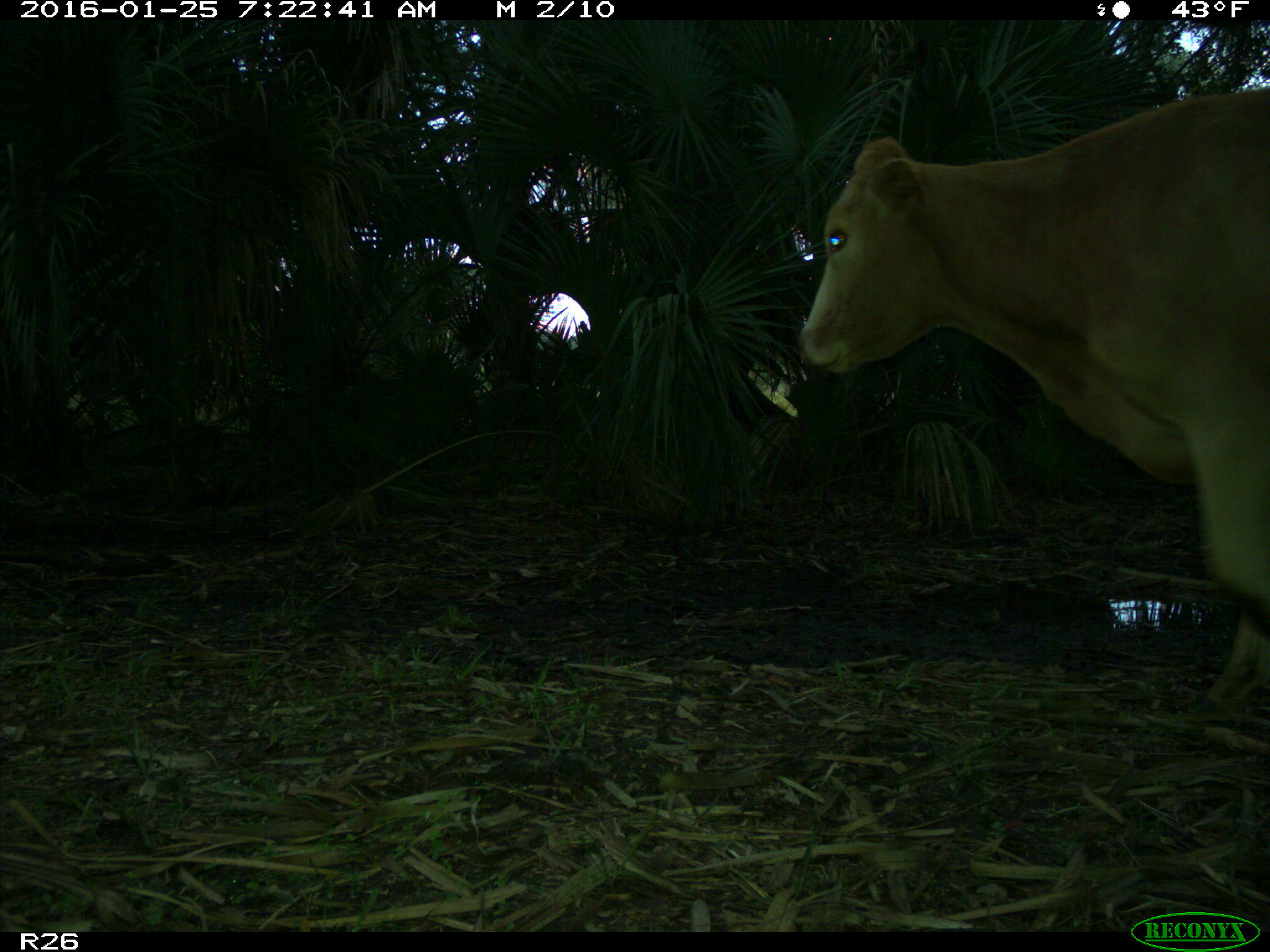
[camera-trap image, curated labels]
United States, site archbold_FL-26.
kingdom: Animalia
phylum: Chordata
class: Mammalia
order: Artiodactyla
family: Bovidae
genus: Bos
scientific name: Bos taurus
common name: domestic cow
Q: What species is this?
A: Bos taurus (domestic cow).